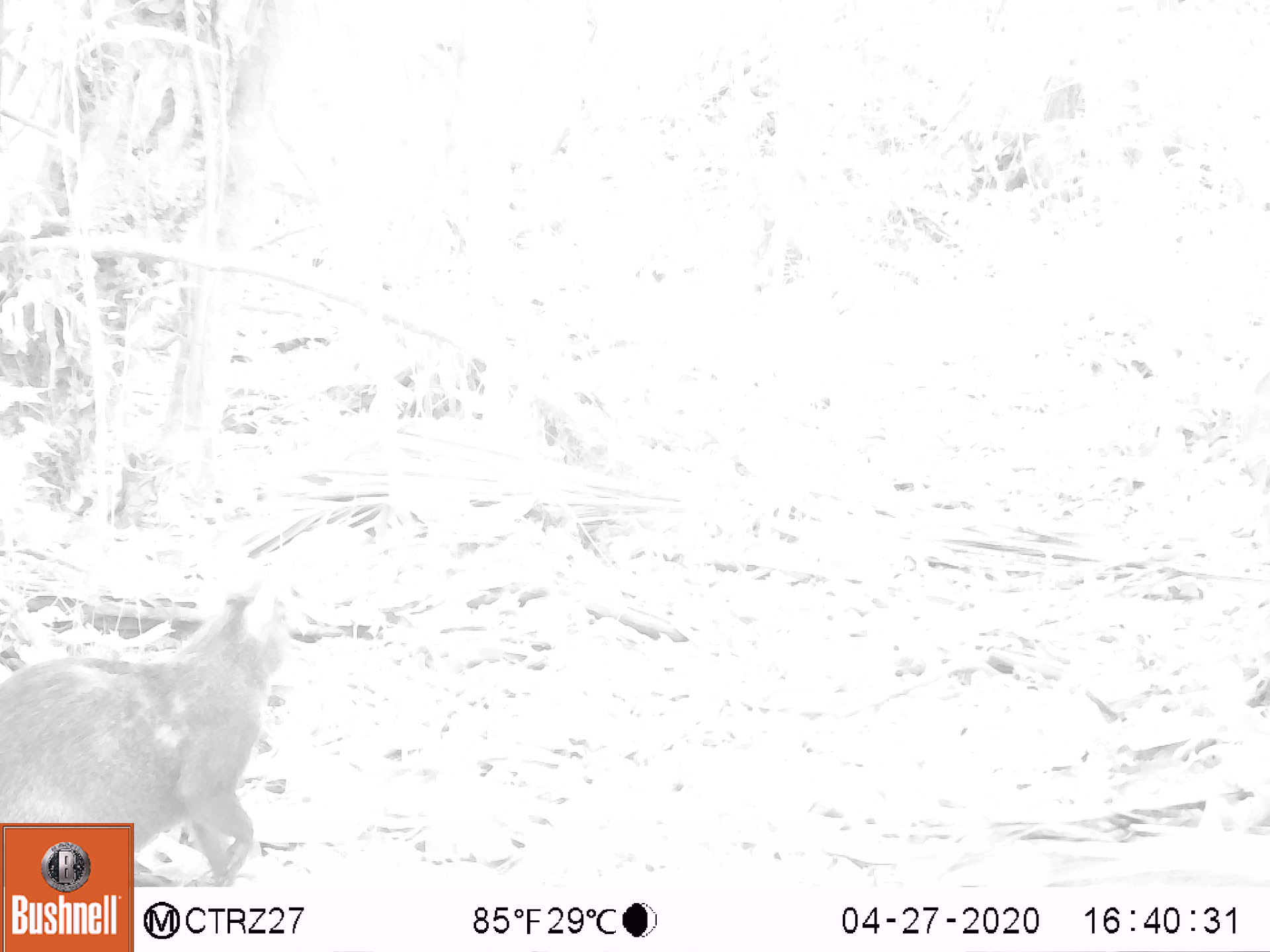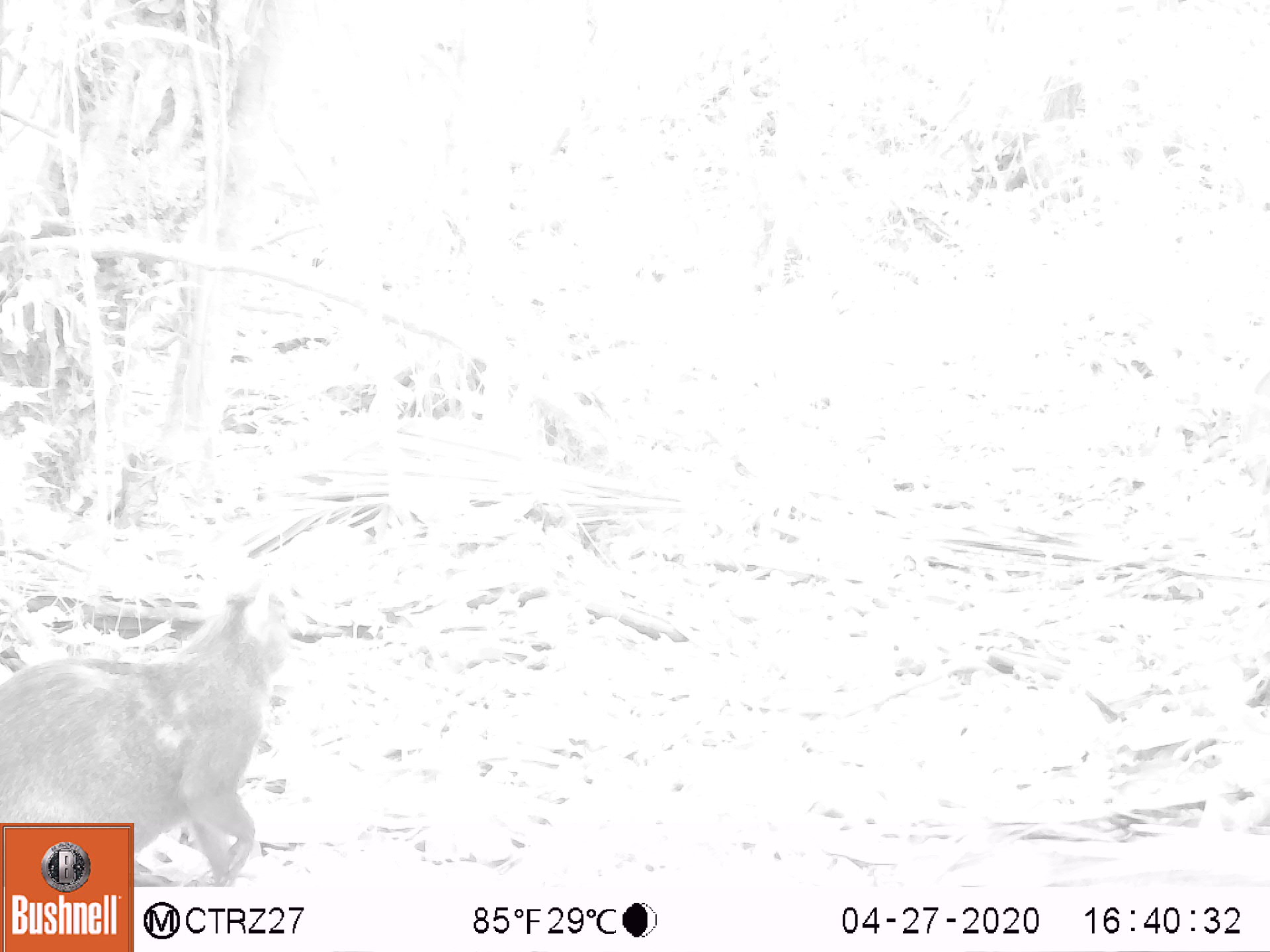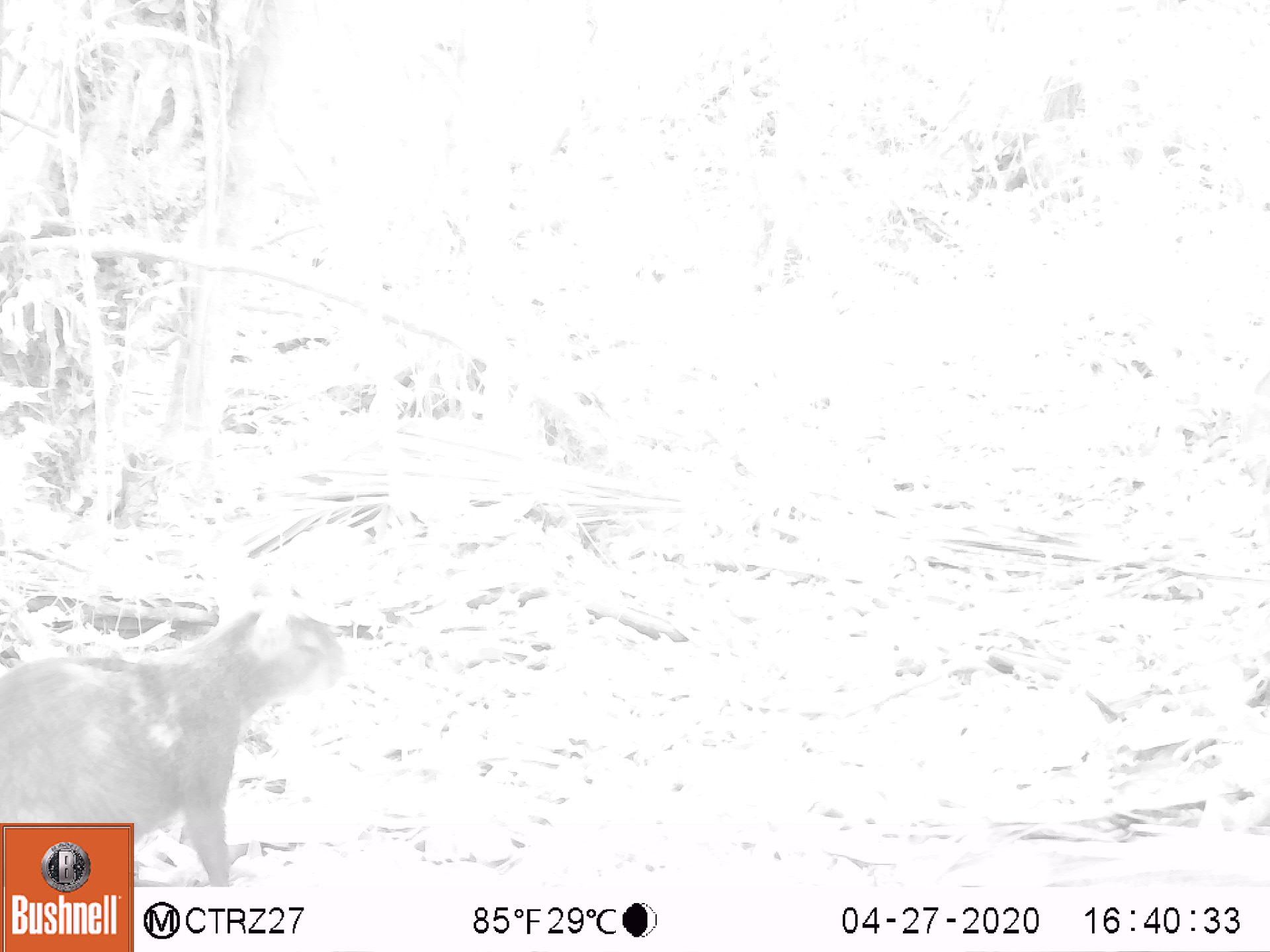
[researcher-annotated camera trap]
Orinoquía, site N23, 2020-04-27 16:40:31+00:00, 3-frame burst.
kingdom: Animalia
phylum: Chordata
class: Mammalia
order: Rodentia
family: Dasyproctidae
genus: Dasyprocta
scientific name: Dasyprocta fuliginosa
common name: black agouti